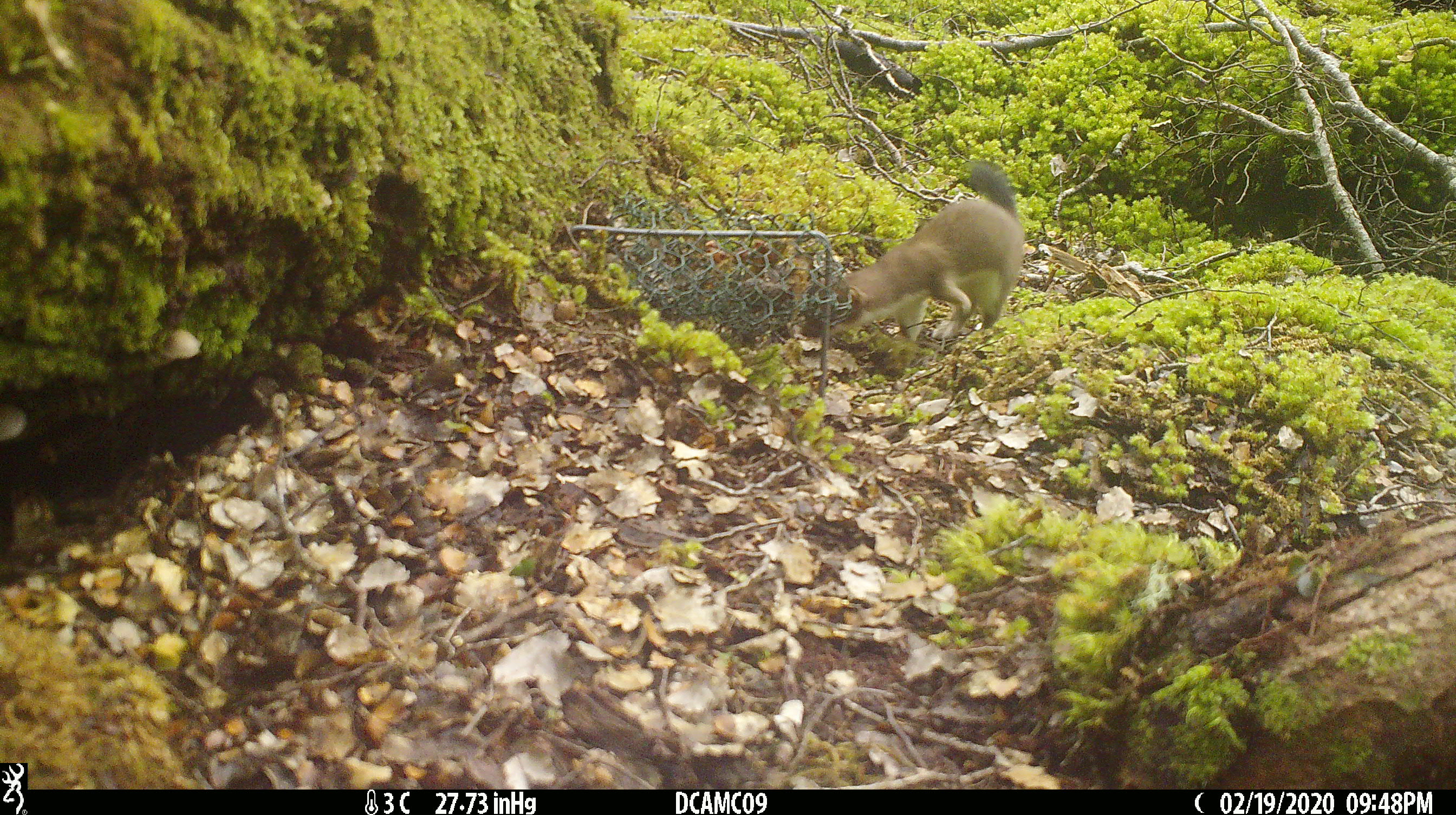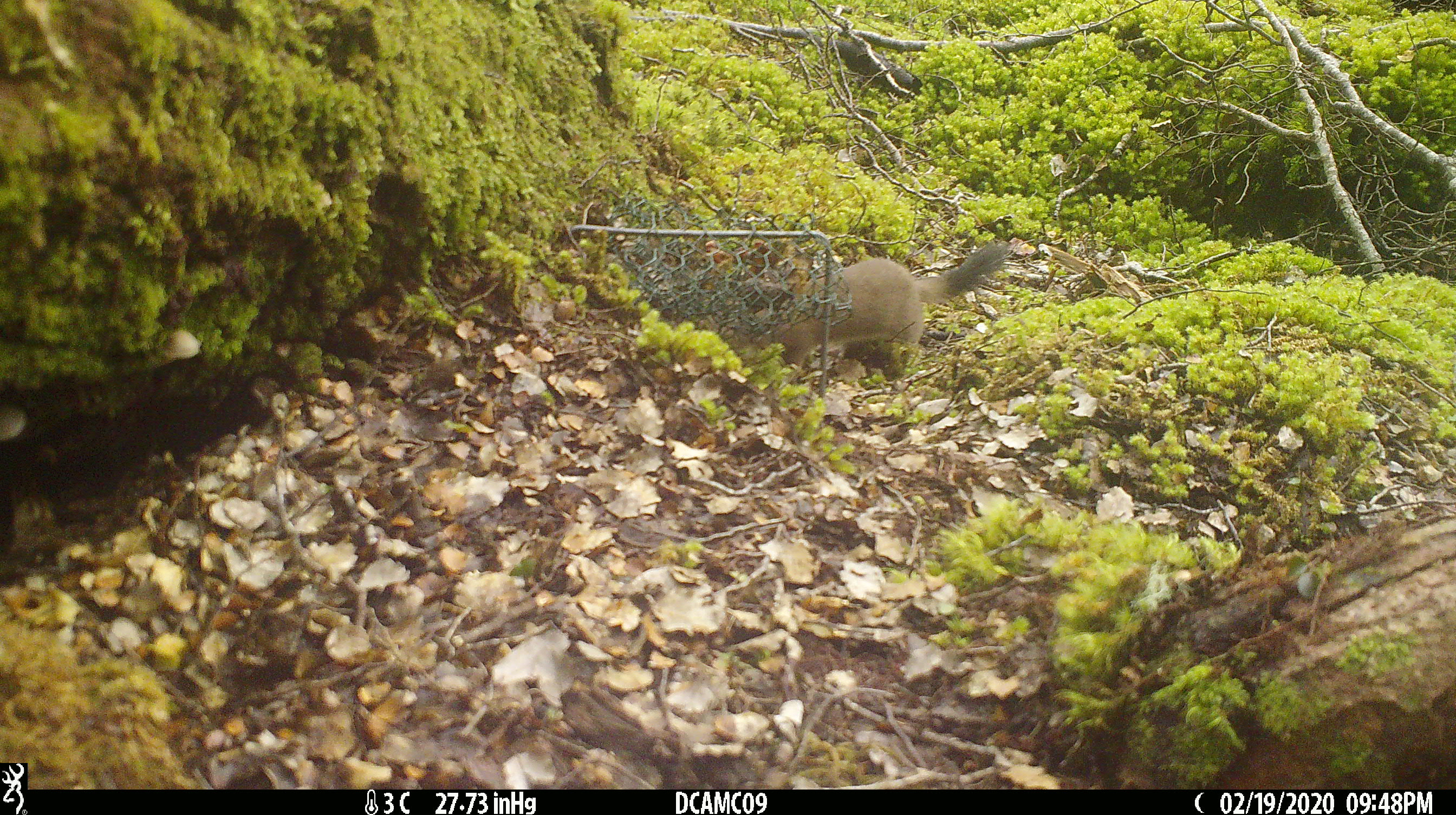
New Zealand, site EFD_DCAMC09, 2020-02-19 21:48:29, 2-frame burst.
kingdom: Animalia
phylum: Chordata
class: Mammalia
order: Carnivora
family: Mustelidae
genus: Mustela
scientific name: Mustela erminea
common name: stoat